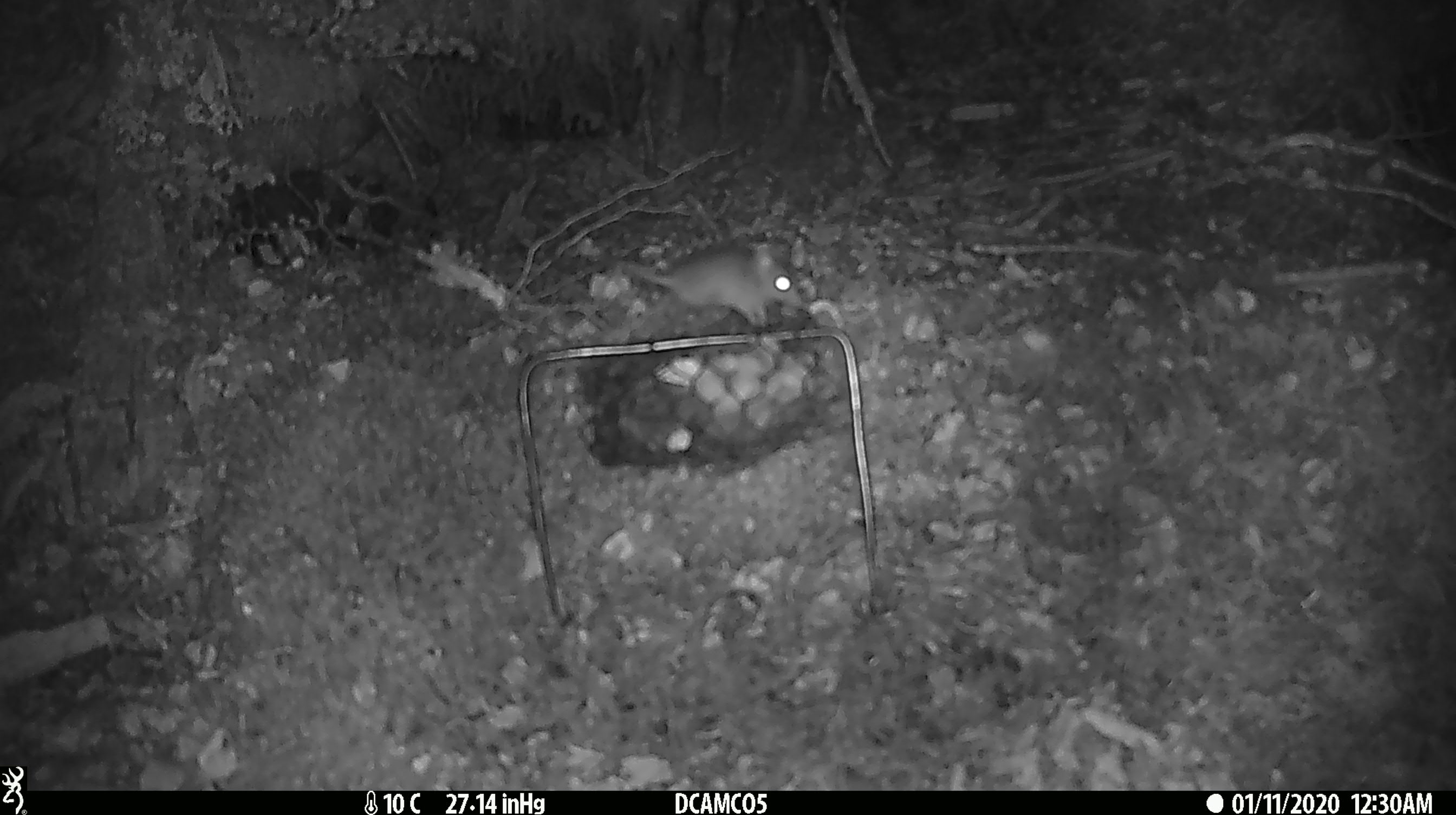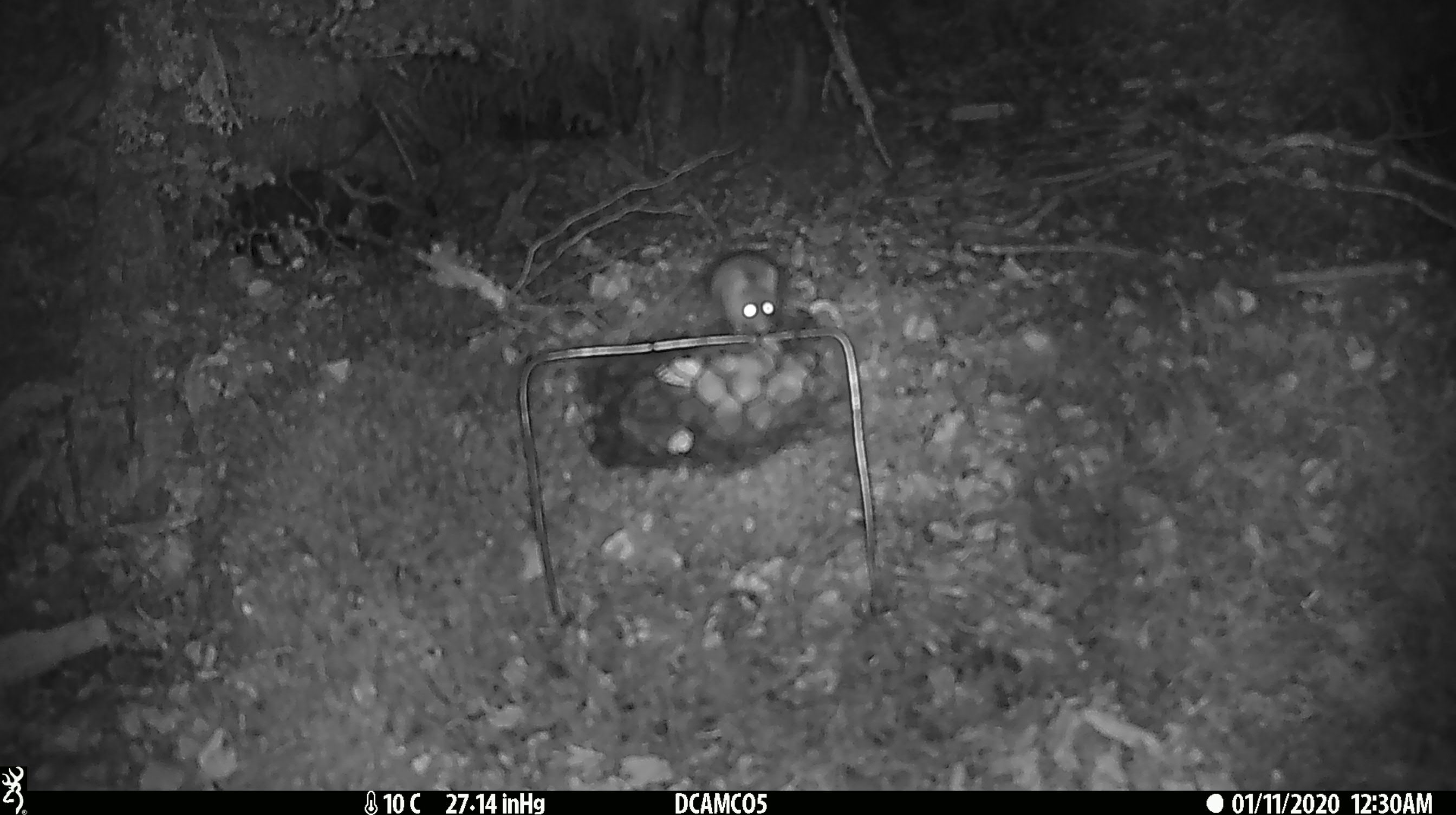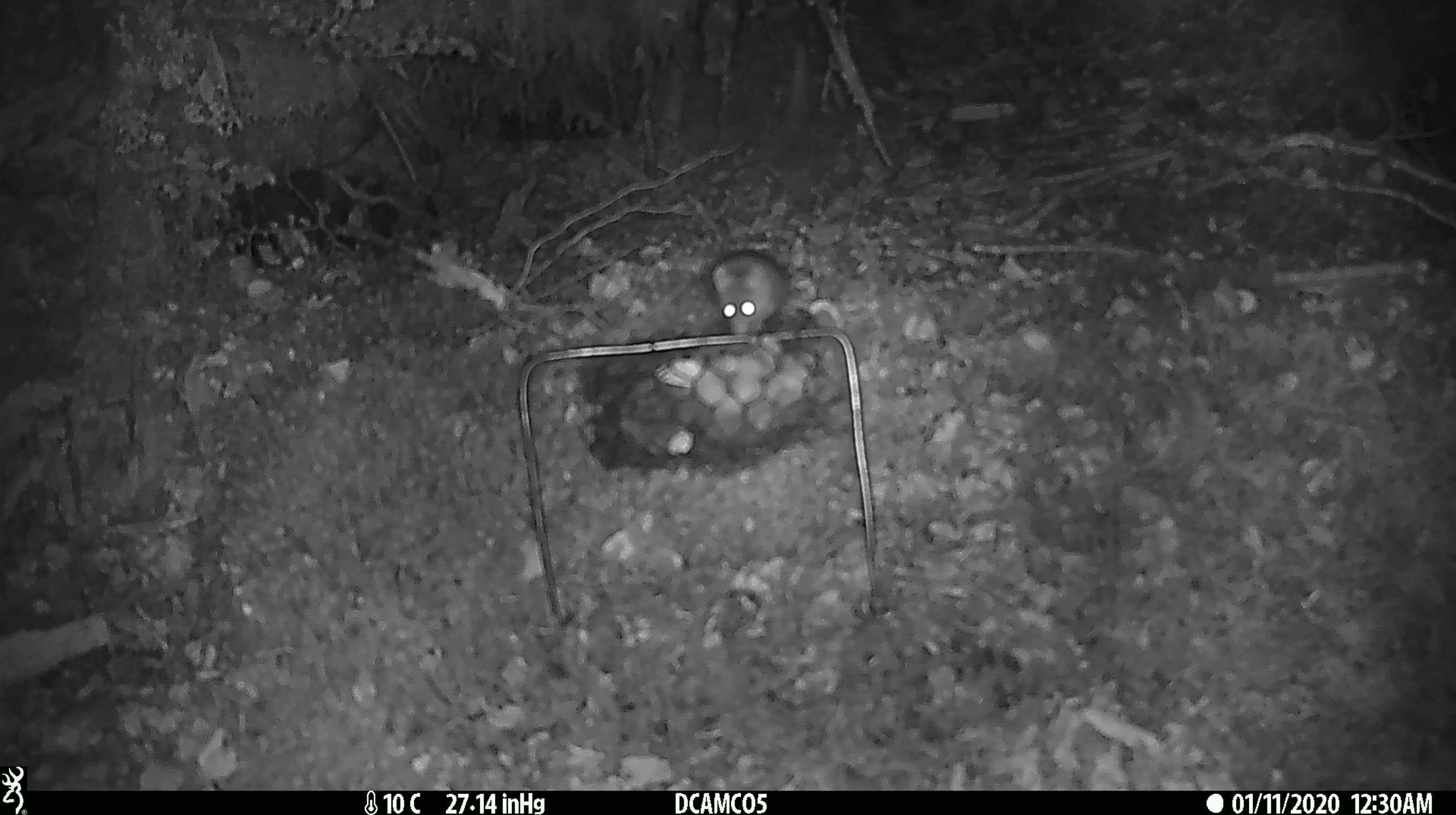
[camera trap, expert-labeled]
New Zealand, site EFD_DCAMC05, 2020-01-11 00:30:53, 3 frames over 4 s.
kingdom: Animalia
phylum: Chordata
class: Mammalia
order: Rodentia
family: Muridae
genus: Mus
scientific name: Mus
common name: mouse